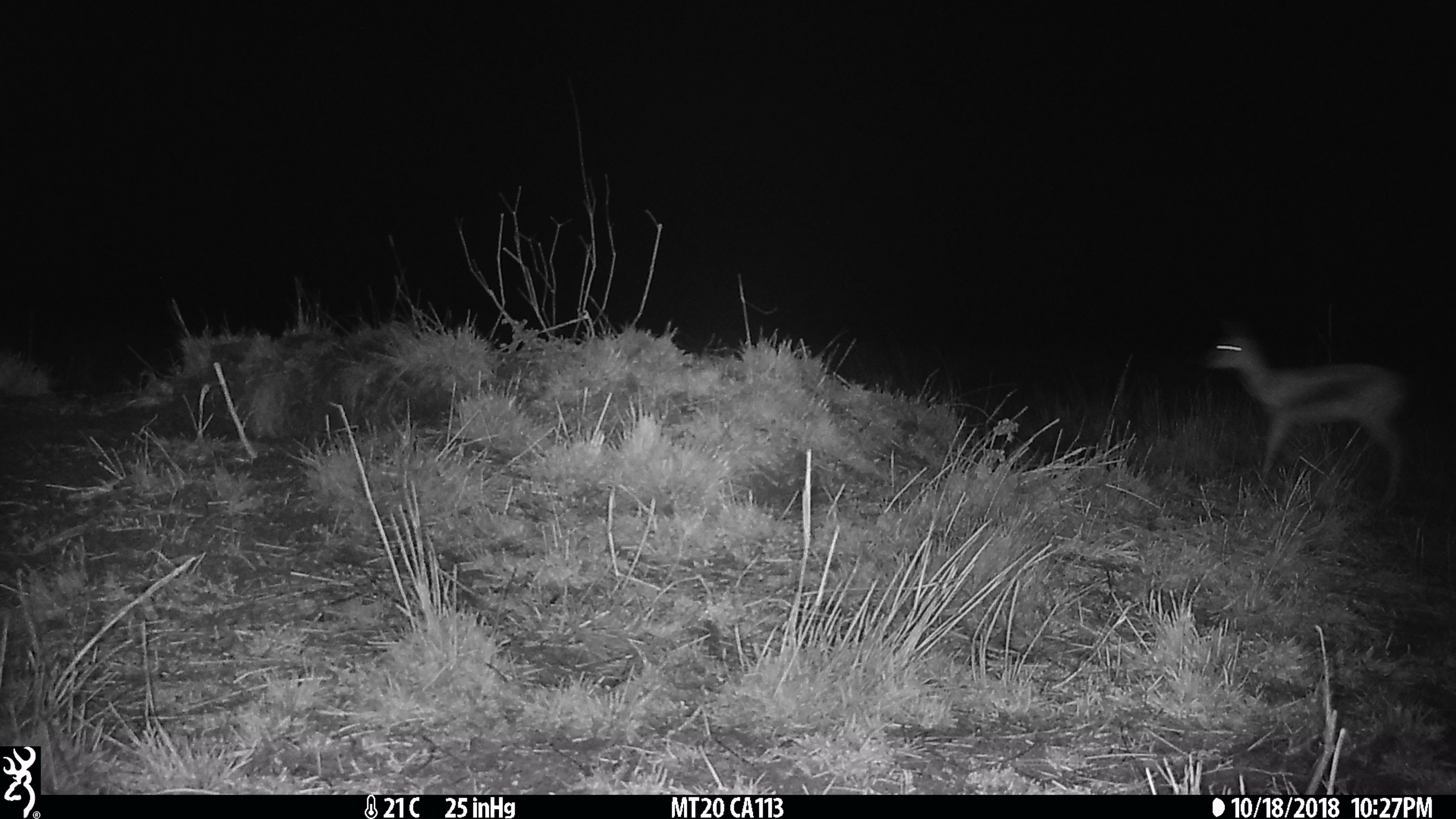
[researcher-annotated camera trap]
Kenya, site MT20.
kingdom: Animalia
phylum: Chordata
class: Mammalia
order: Artiodactyla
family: Bovidae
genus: Eudorcas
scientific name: Eudorcas thomsonii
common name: thomon's gazelle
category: gazelle thomsons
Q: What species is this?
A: Gazelle thomsons (thomon's gazelle) (Eudorcas thomsonii).